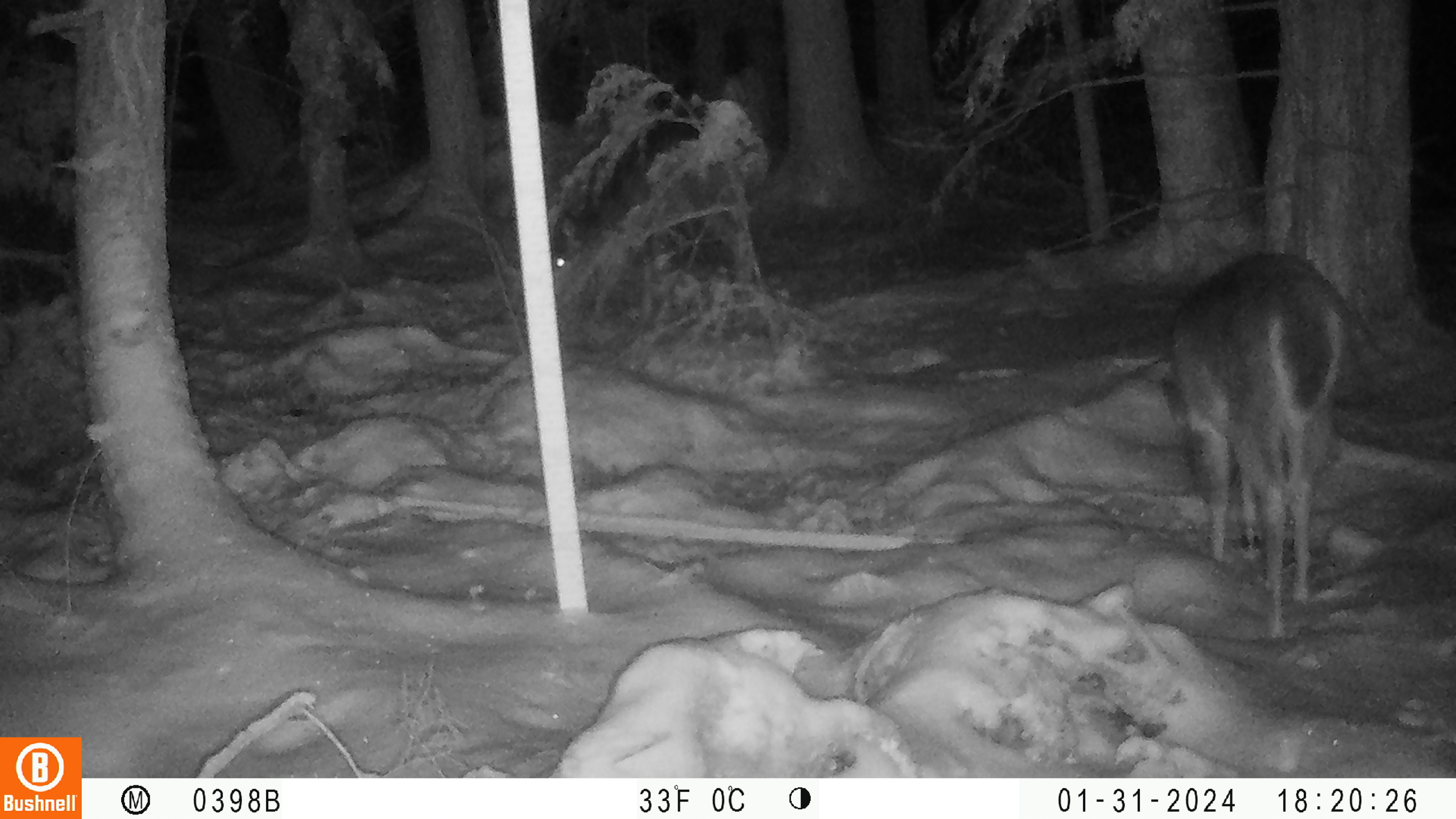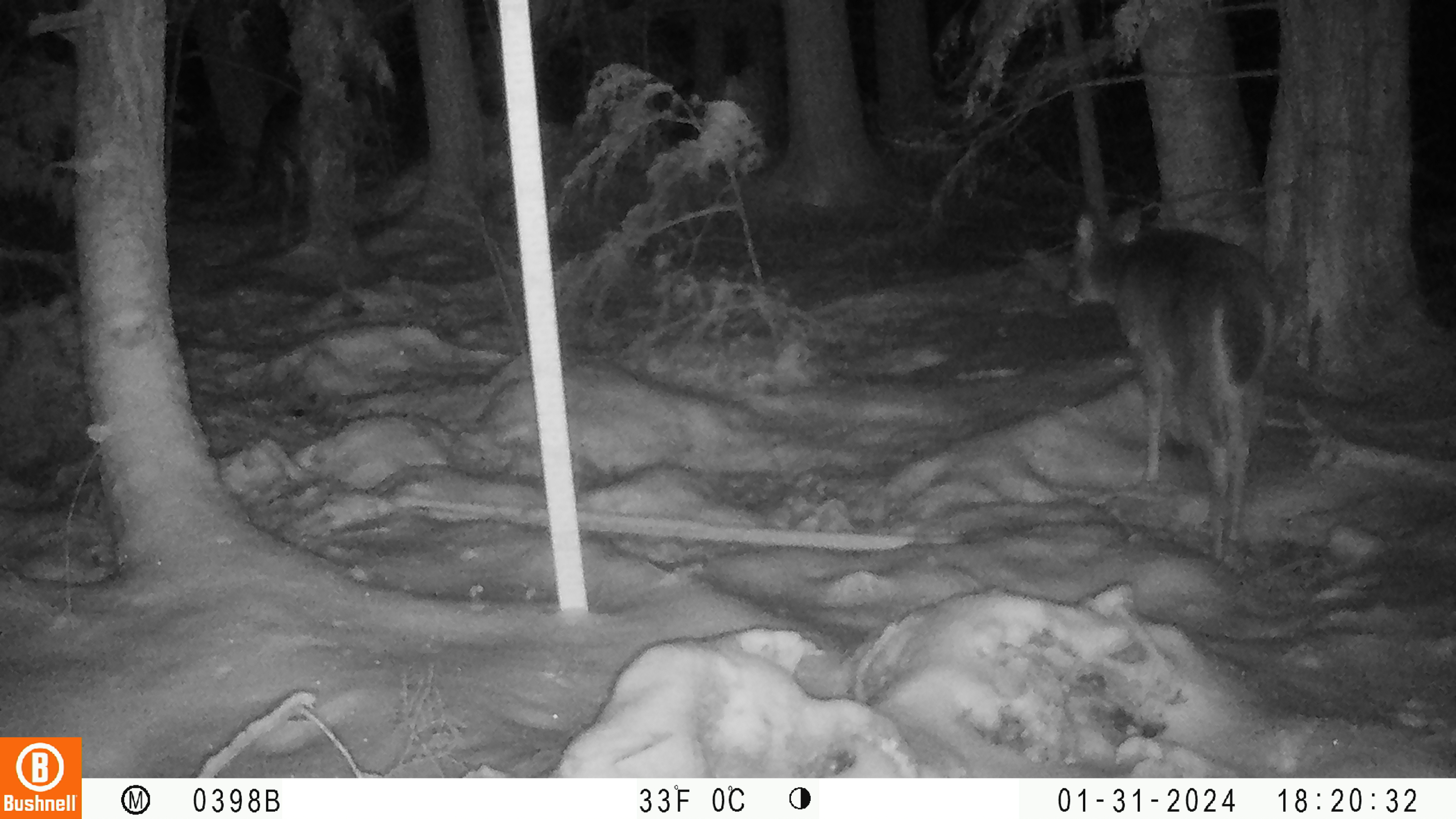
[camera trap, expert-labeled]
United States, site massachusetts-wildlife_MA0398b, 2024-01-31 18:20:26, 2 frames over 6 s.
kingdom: Animalia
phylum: Chordata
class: Mammalia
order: Artiodactyla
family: Cervidae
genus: Odocoileus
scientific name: Odocoileus virginianus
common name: white-tailed deer